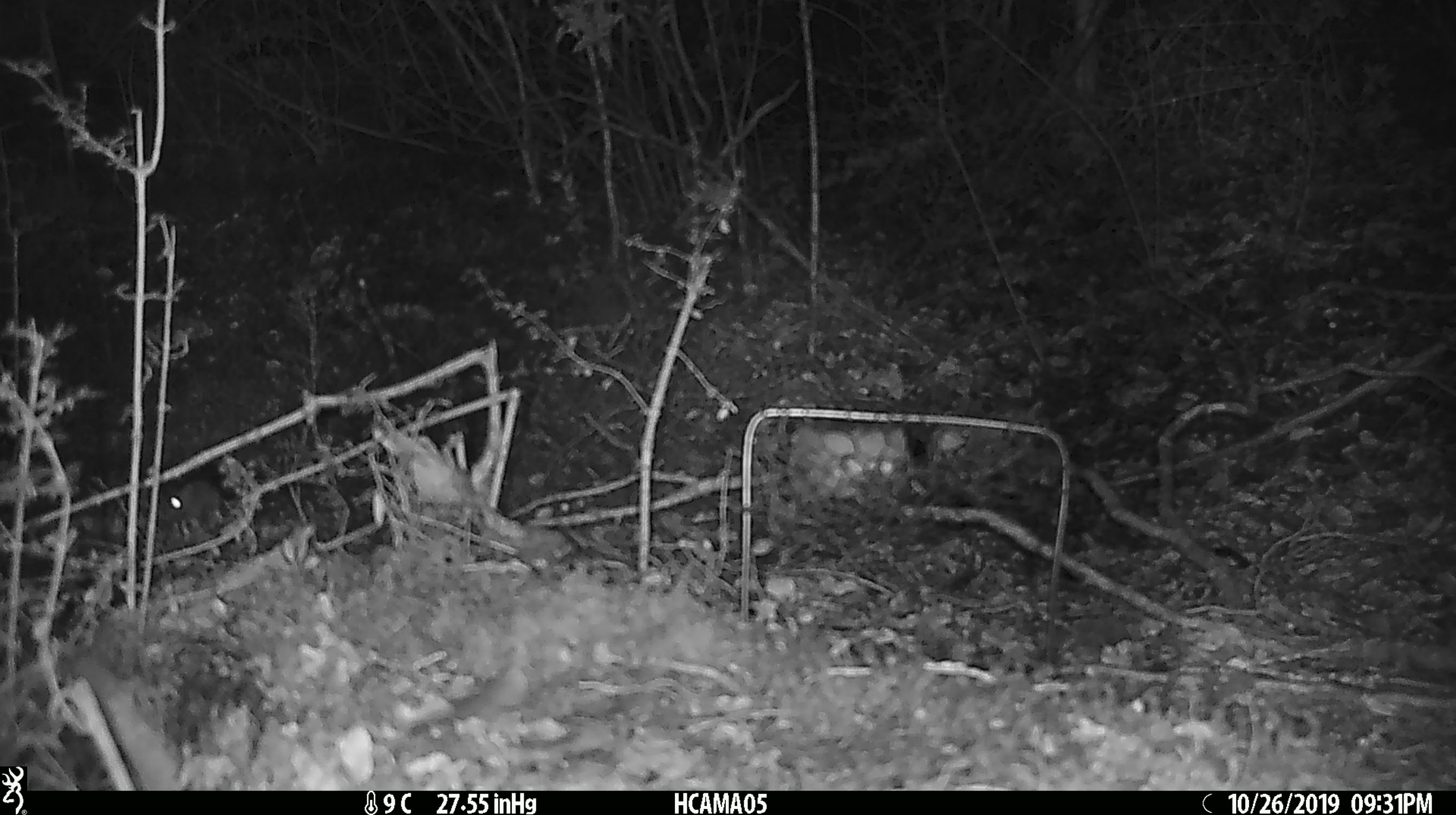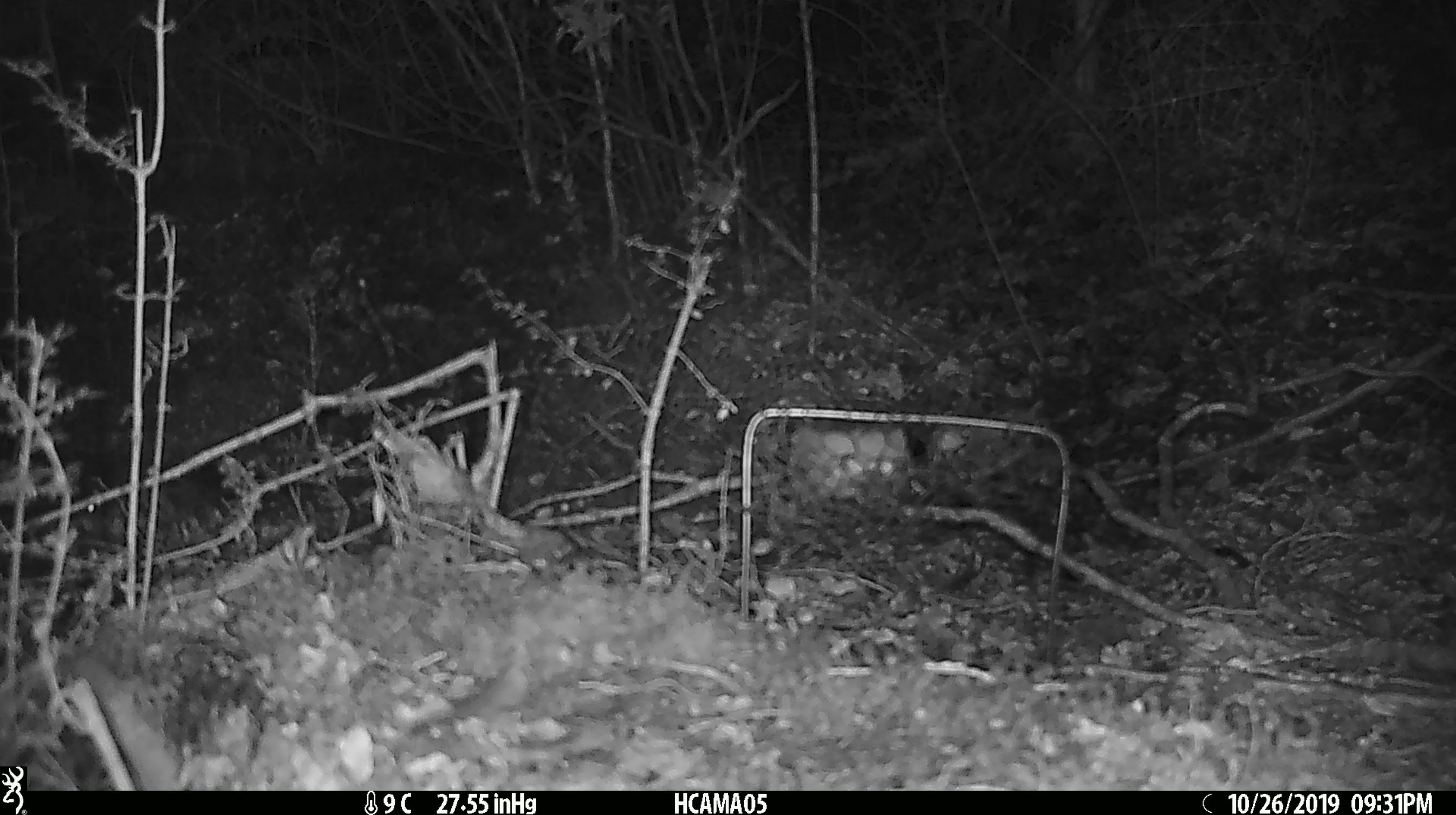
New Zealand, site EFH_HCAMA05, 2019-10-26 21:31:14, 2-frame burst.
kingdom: Animalia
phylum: Chordata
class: Mammalia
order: Rodentia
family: Muridae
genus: Mus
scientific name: Mus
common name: mouse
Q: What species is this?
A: Mouse (Mus).